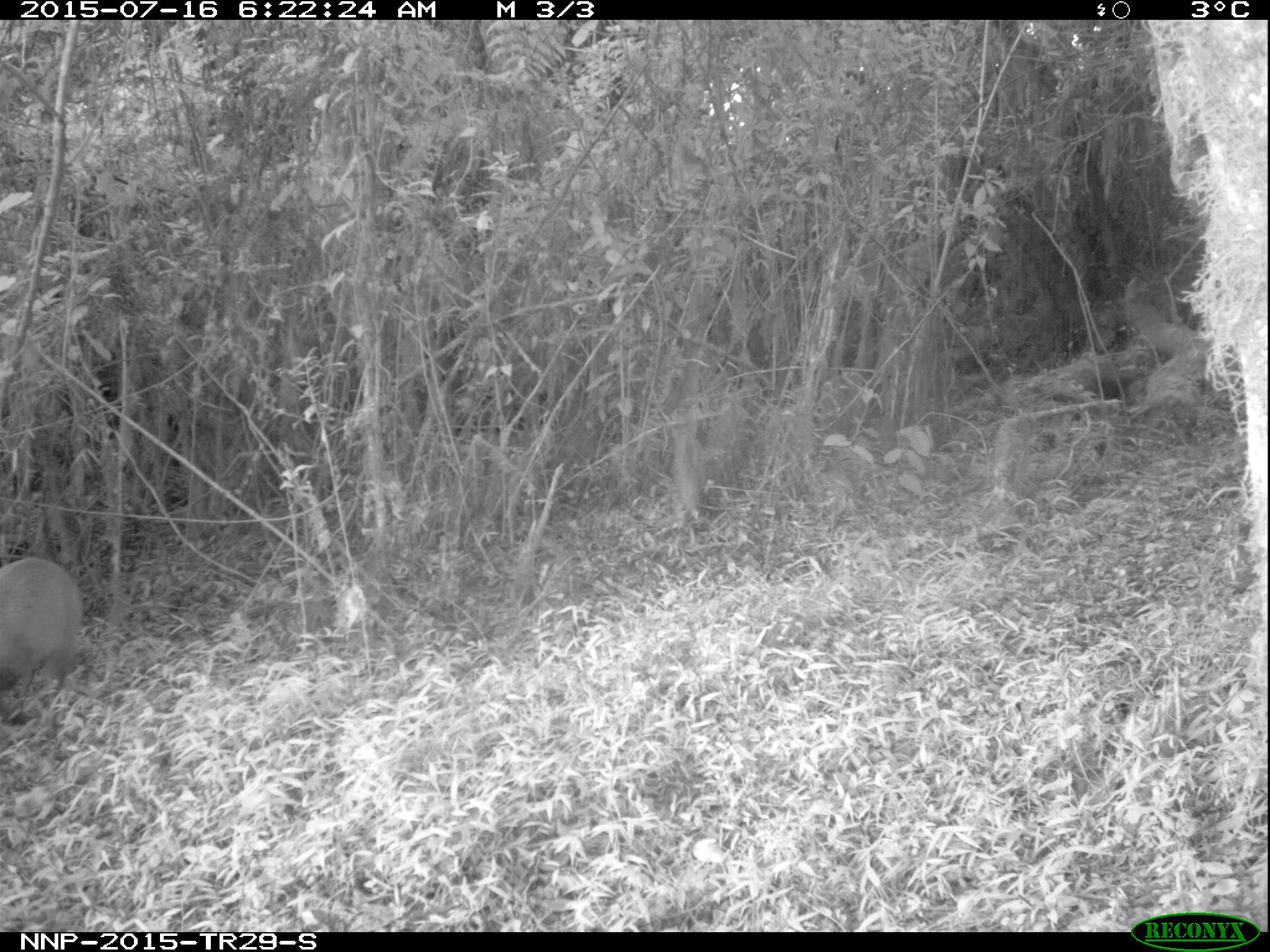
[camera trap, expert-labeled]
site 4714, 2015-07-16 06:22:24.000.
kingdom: Animalia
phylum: Chordata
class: Mammalia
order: Artiodactyla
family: Bovidae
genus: Cephalophus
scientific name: Cephalophus nigrifrons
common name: black-fronted duiker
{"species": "Cephalophus nigrifrons (black-fronted duiker)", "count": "1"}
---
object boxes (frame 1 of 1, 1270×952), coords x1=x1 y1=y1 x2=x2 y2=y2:
cephalophus nigrifrons: x1=0 y1=555 x2=82 y2=700